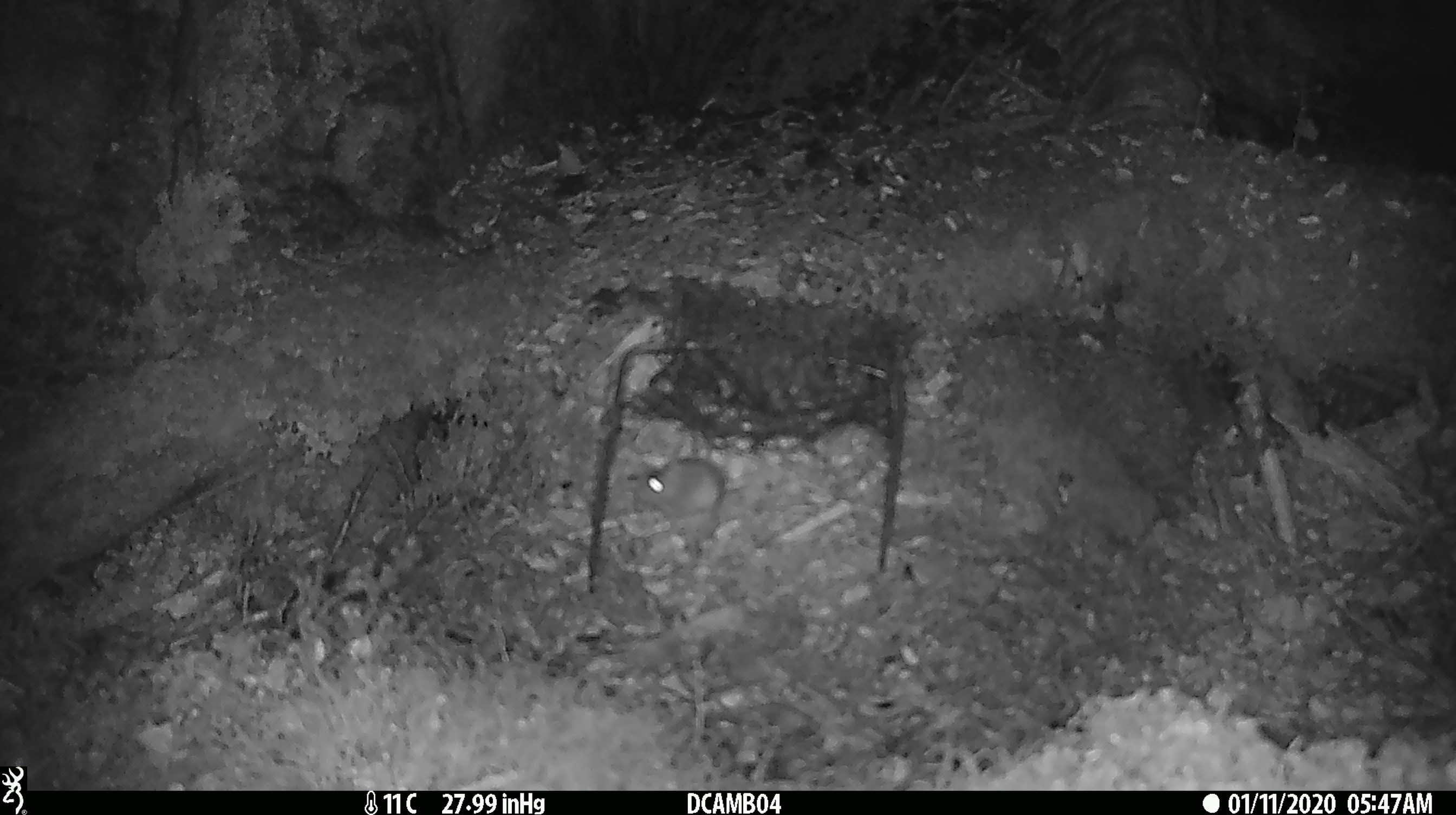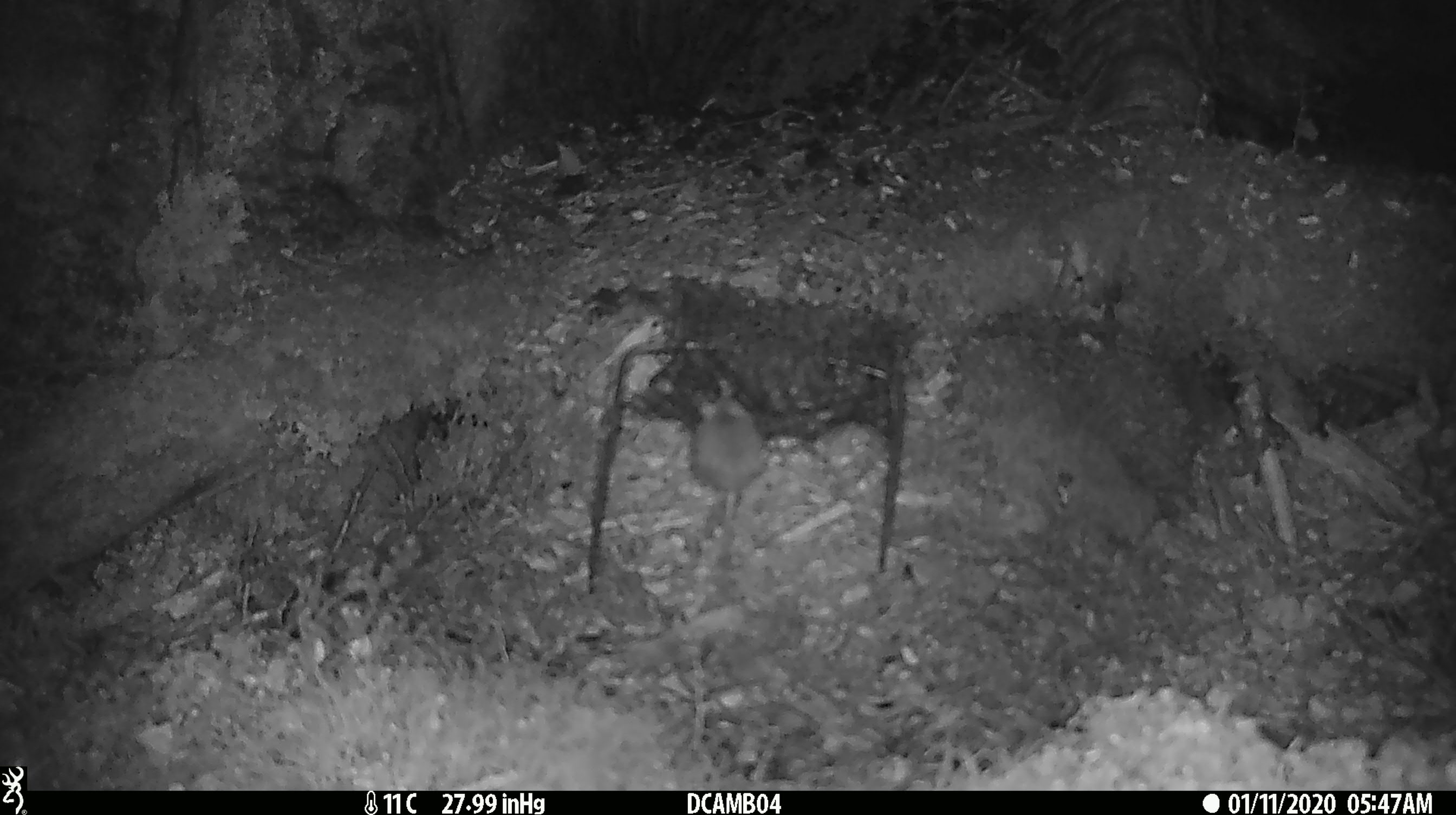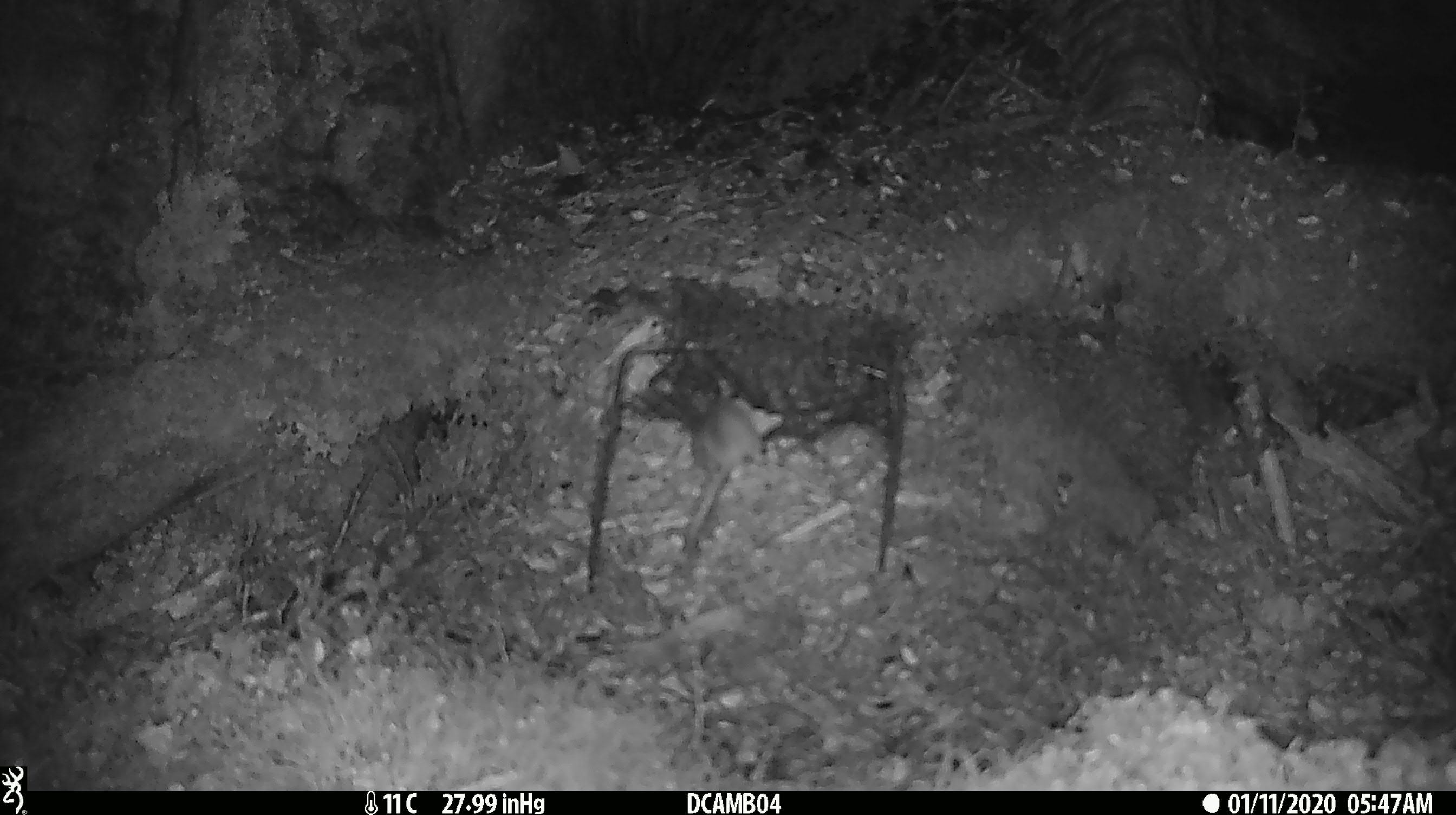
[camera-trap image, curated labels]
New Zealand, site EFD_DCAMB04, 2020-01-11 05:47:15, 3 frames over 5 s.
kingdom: Animalia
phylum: Chordata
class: Mammalia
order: Rodentia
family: Muridae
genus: Mus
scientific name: Mus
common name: mouse